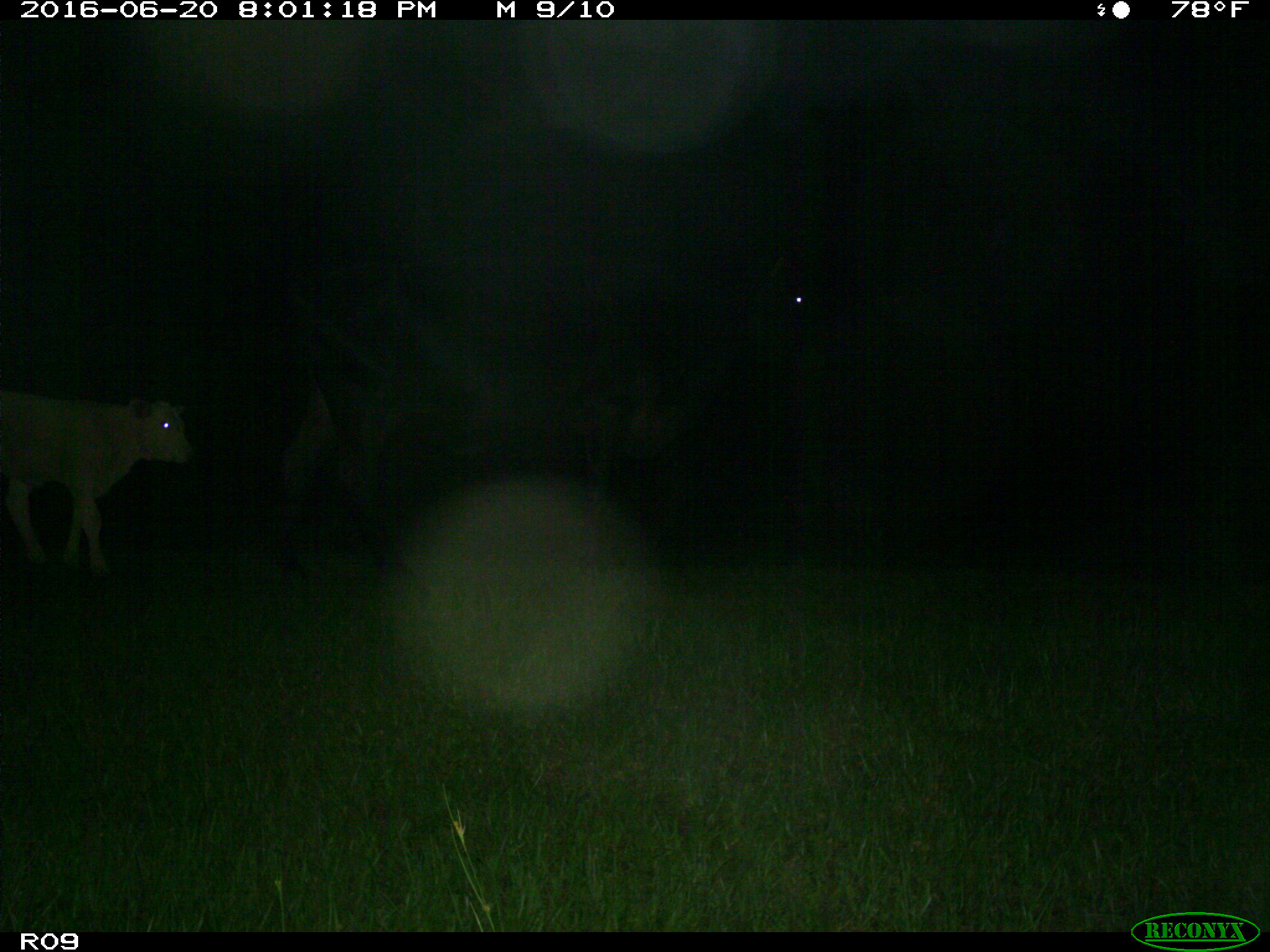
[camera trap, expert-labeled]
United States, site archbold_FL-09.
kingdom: Animalia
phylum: Chordata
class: Mammalia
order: Artiodactyla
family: Bovidae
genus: Bos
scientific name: Bos taurus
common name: domestic cow